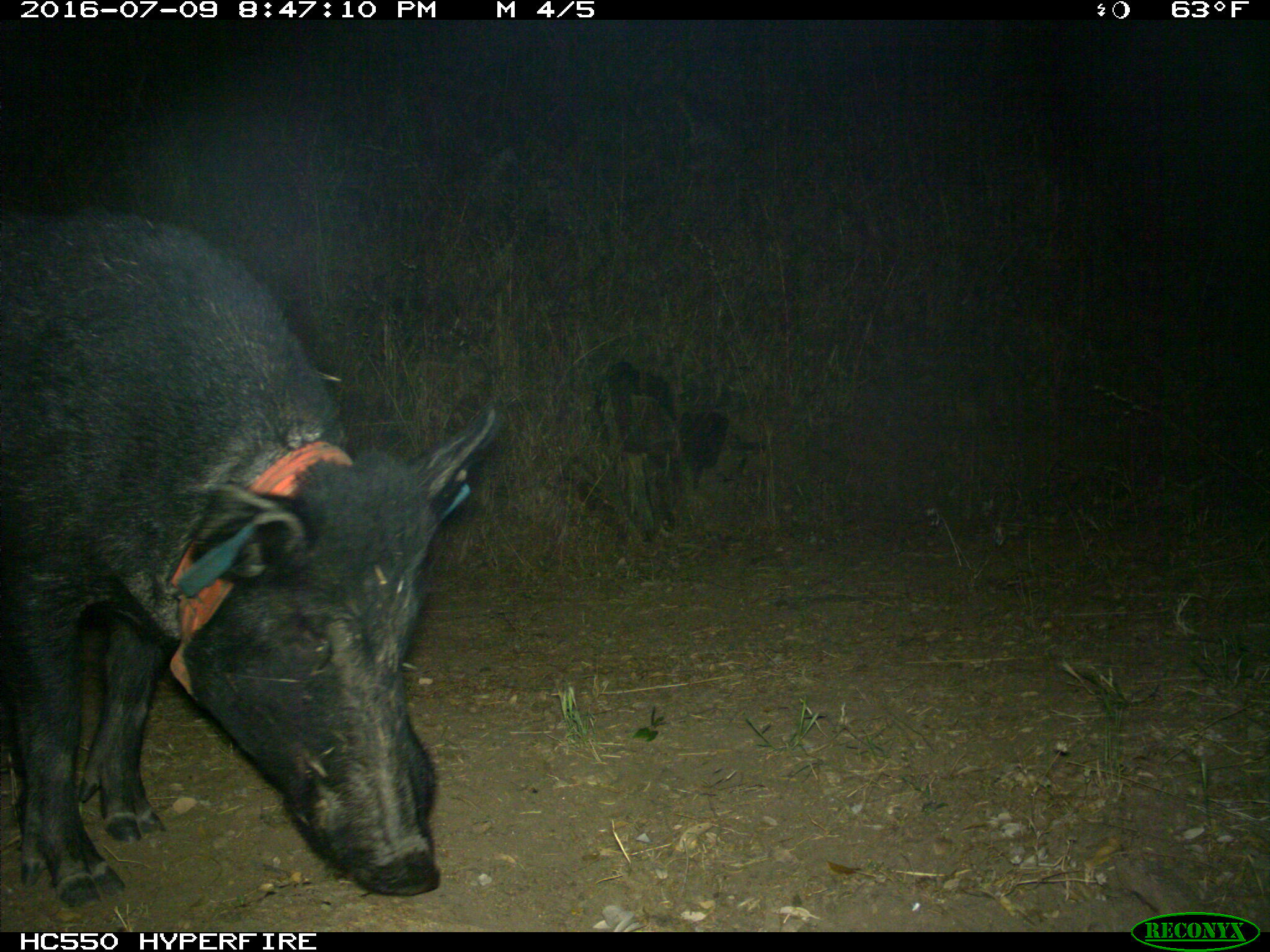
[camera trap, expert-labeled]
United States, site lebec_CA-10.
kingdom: Animalia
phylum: Chordata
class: Mammalia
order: Artiodactyla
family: Suidae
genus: Sus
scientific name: Sus scrofa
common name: wild boar